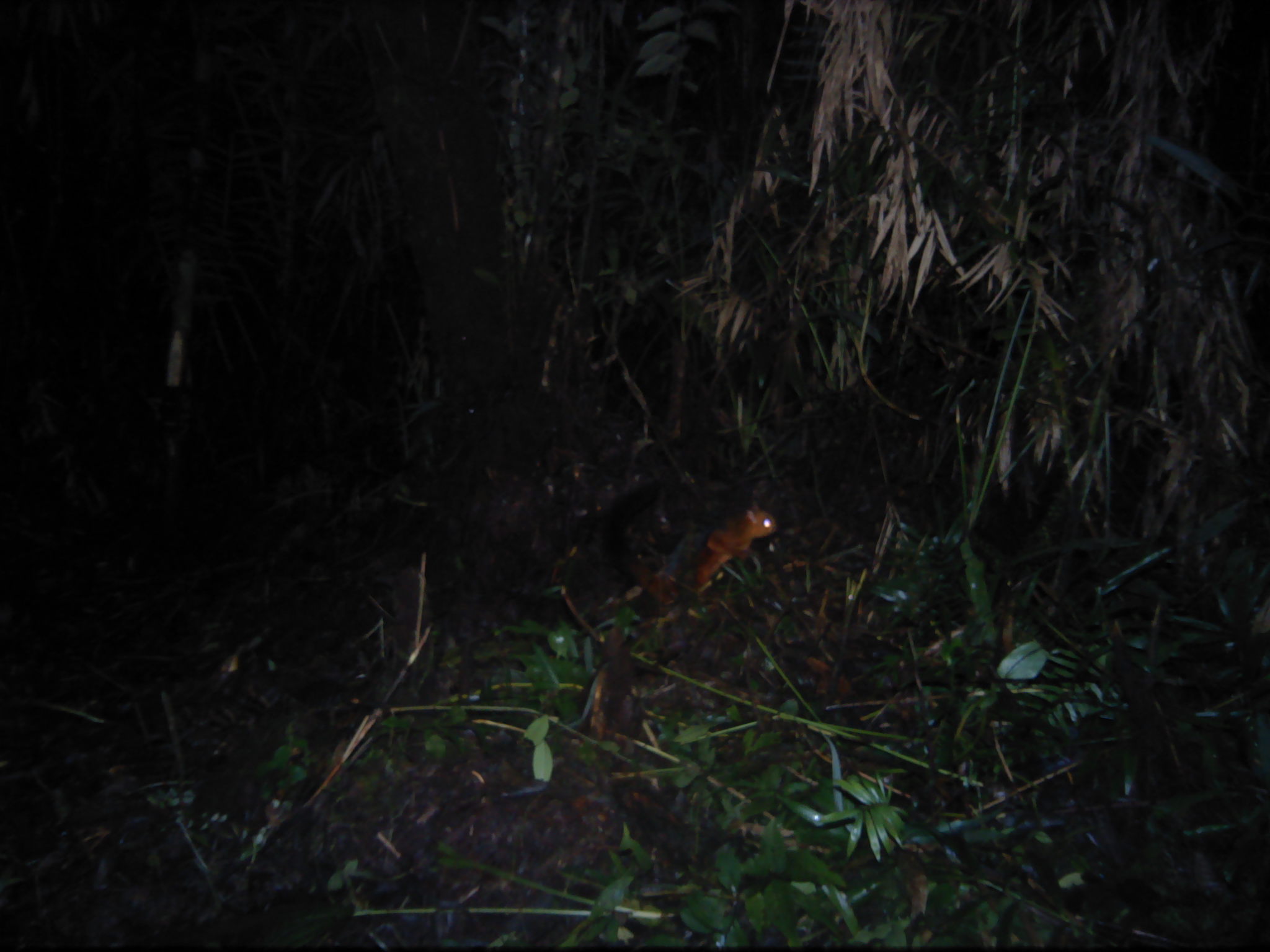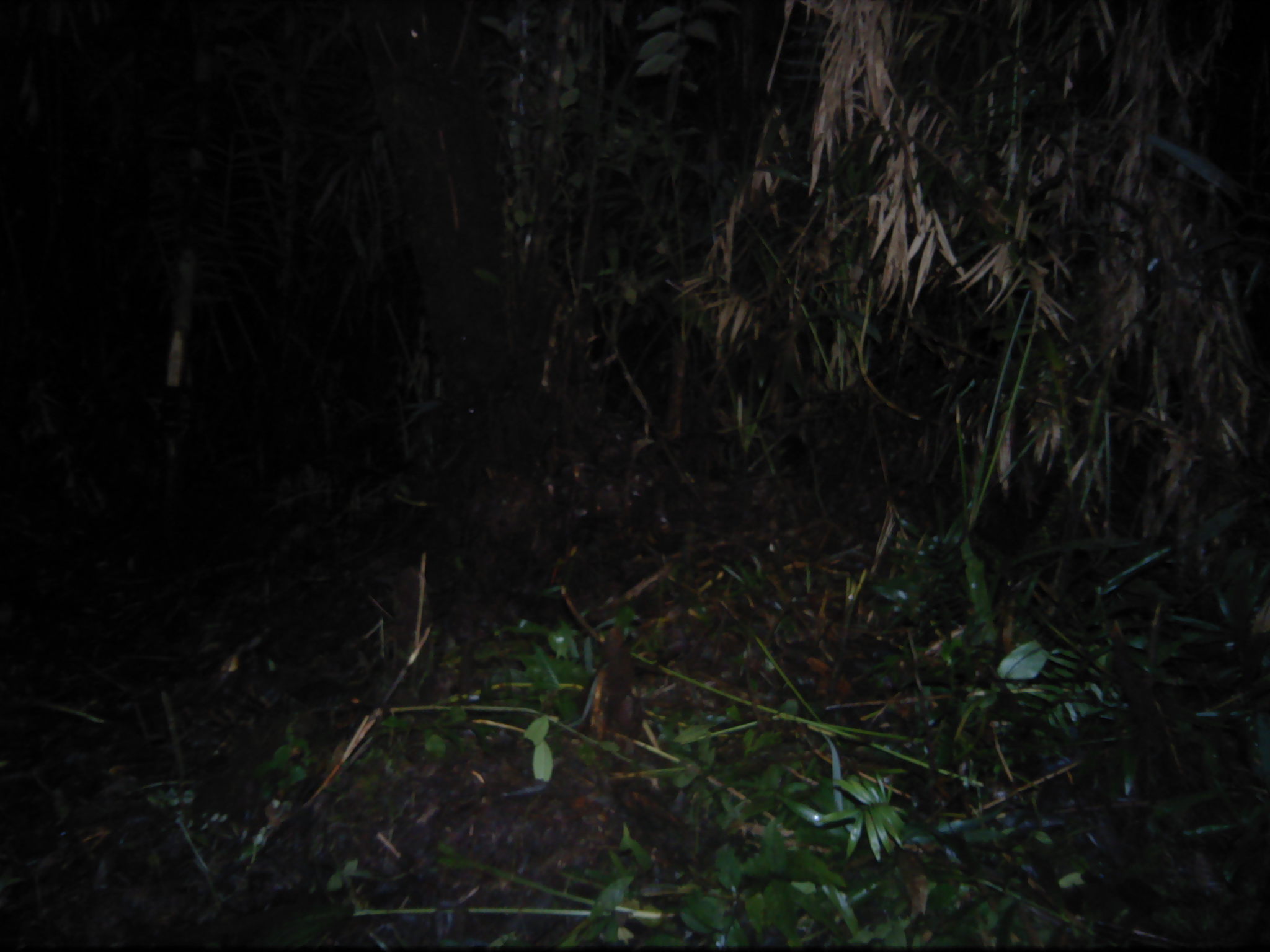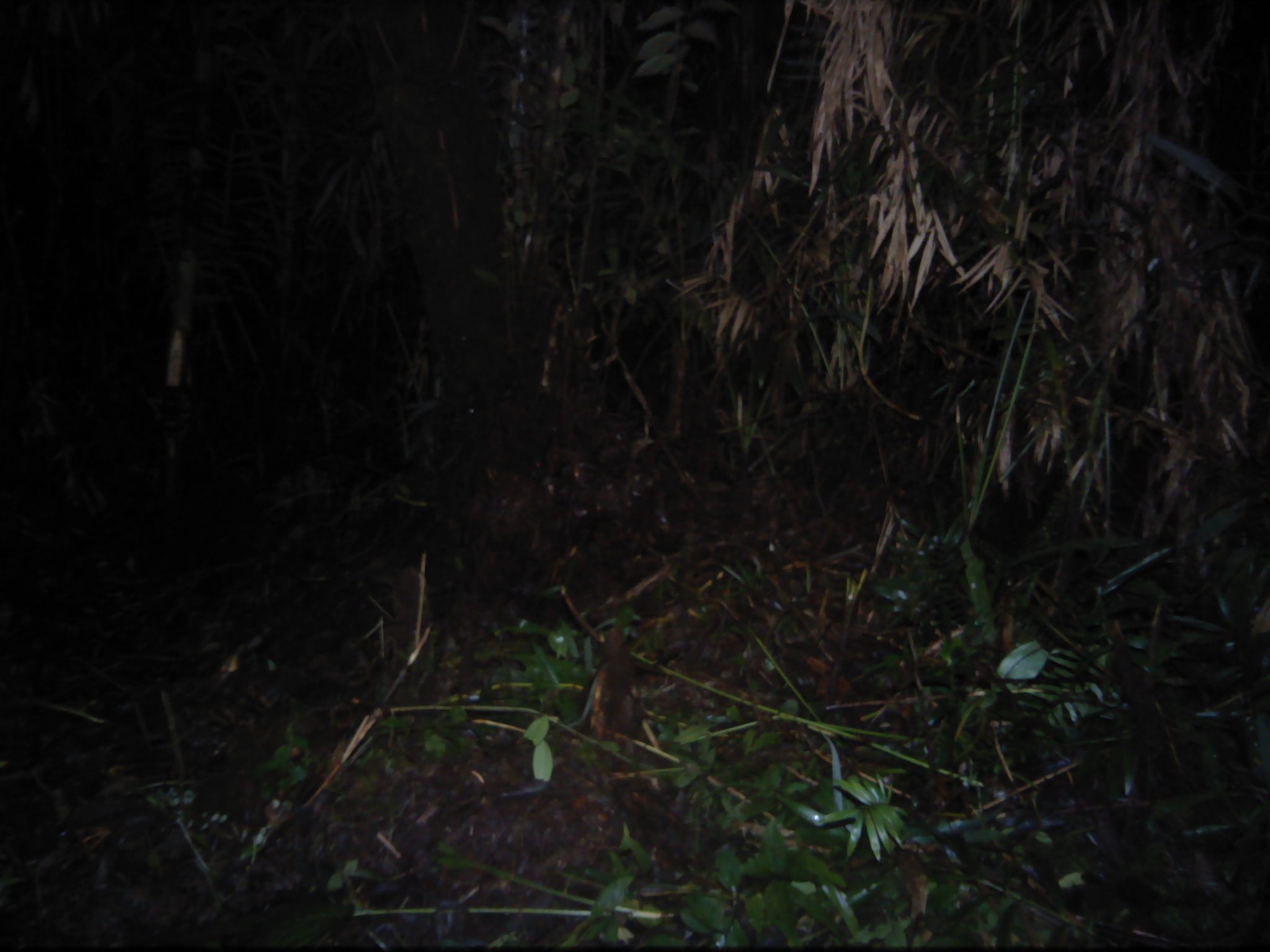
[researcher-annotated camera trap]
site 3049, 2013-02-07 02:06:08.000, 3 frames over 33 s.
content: unidentified animal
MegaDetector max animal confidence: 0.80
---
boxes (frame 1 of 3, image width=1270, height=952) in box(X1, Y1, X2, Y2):
unknown: box(636, 500, 779, 616)